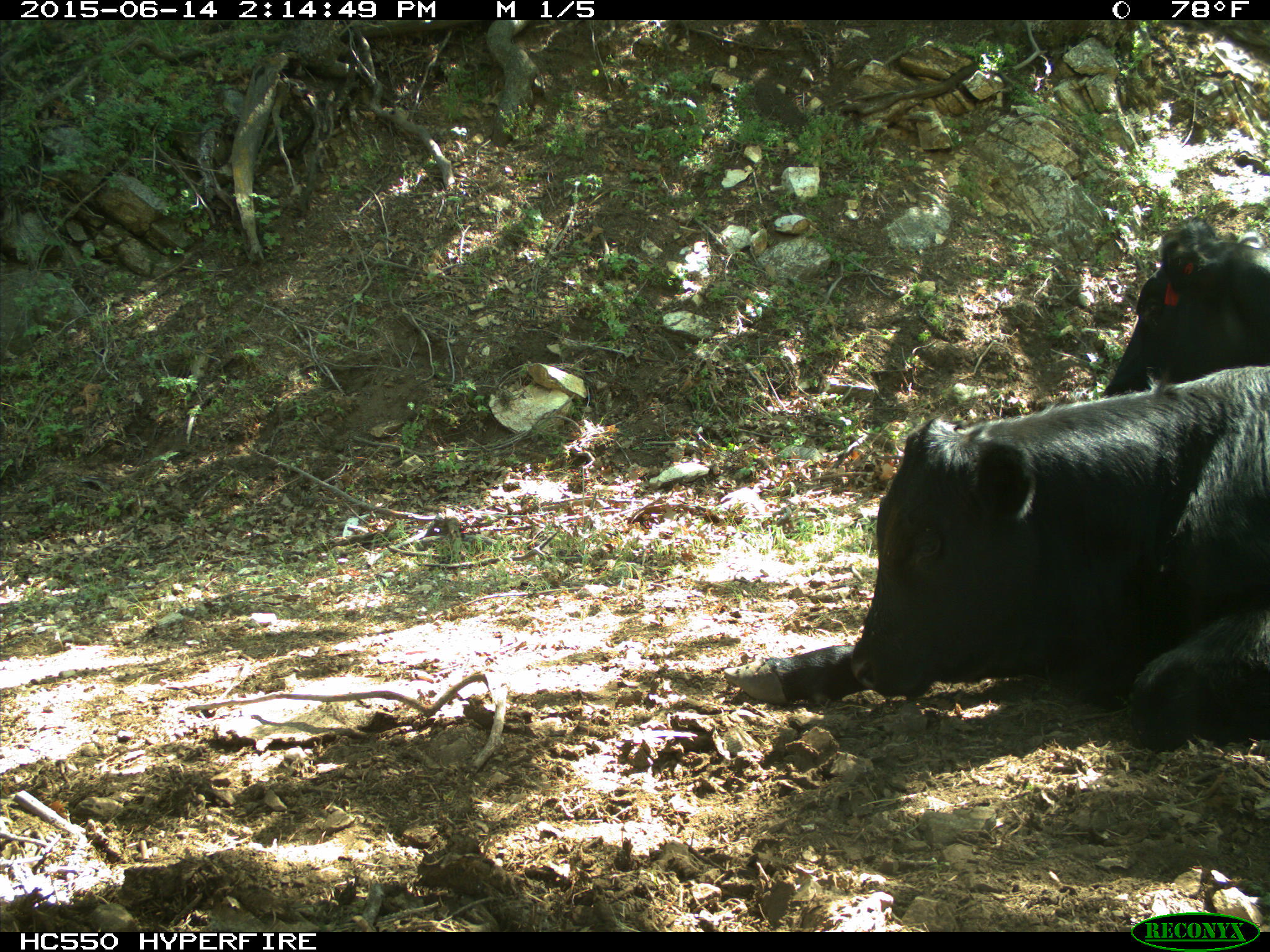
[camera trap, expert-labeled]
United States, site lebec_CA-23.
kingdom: Animalia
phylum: Chordata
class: Mammalia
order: Artiodactyla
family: Bovidae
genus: Bos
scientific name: Bos taurus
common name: domestic cow